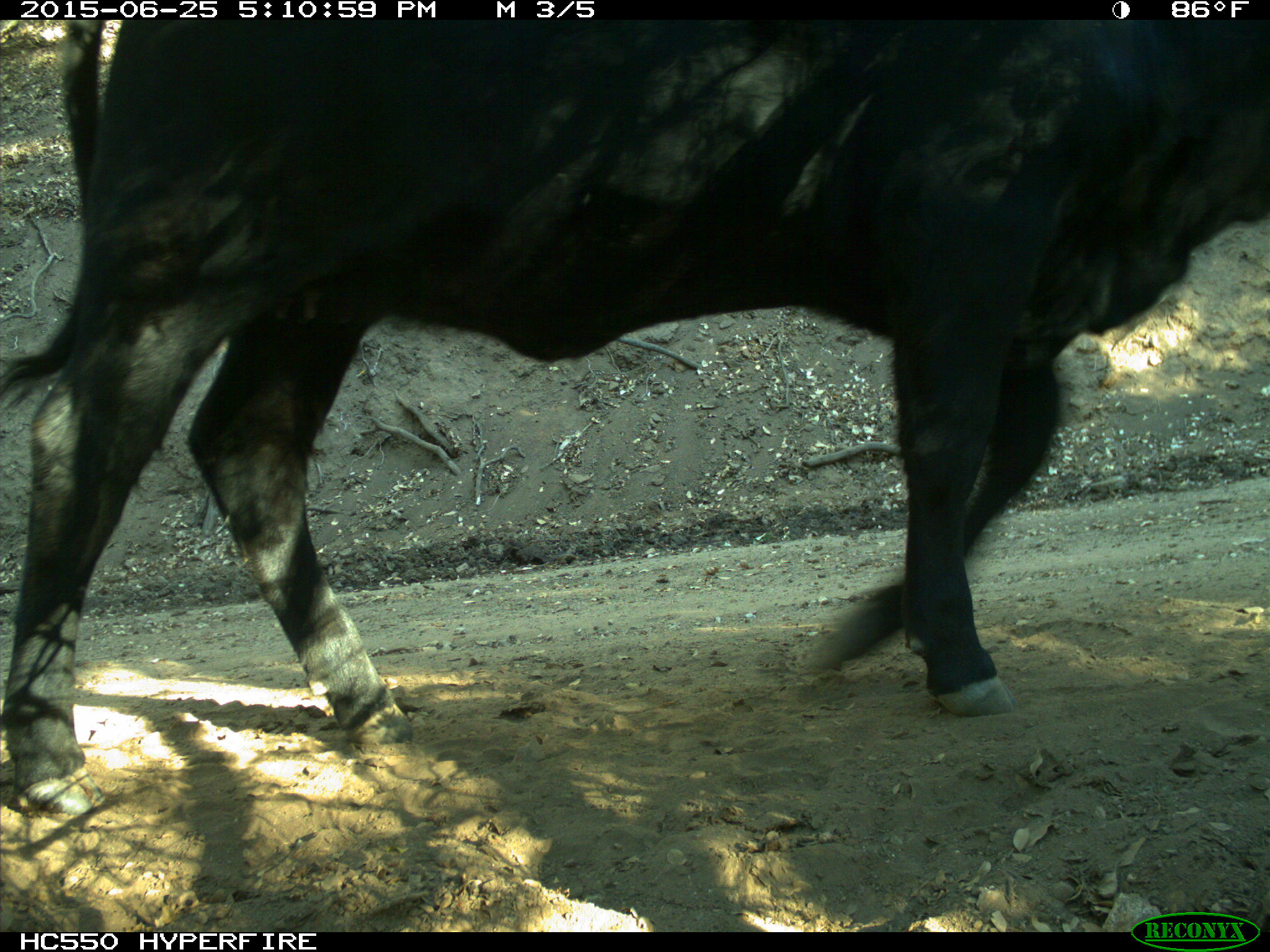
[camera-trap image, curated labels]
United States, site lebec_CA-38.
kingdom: Animalia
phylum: Chordata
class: Mammalia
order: Artiodactyla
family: Bovidae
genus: Bos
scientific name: Bos taurus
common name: domestic cow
Bos taurus (domestic cow).